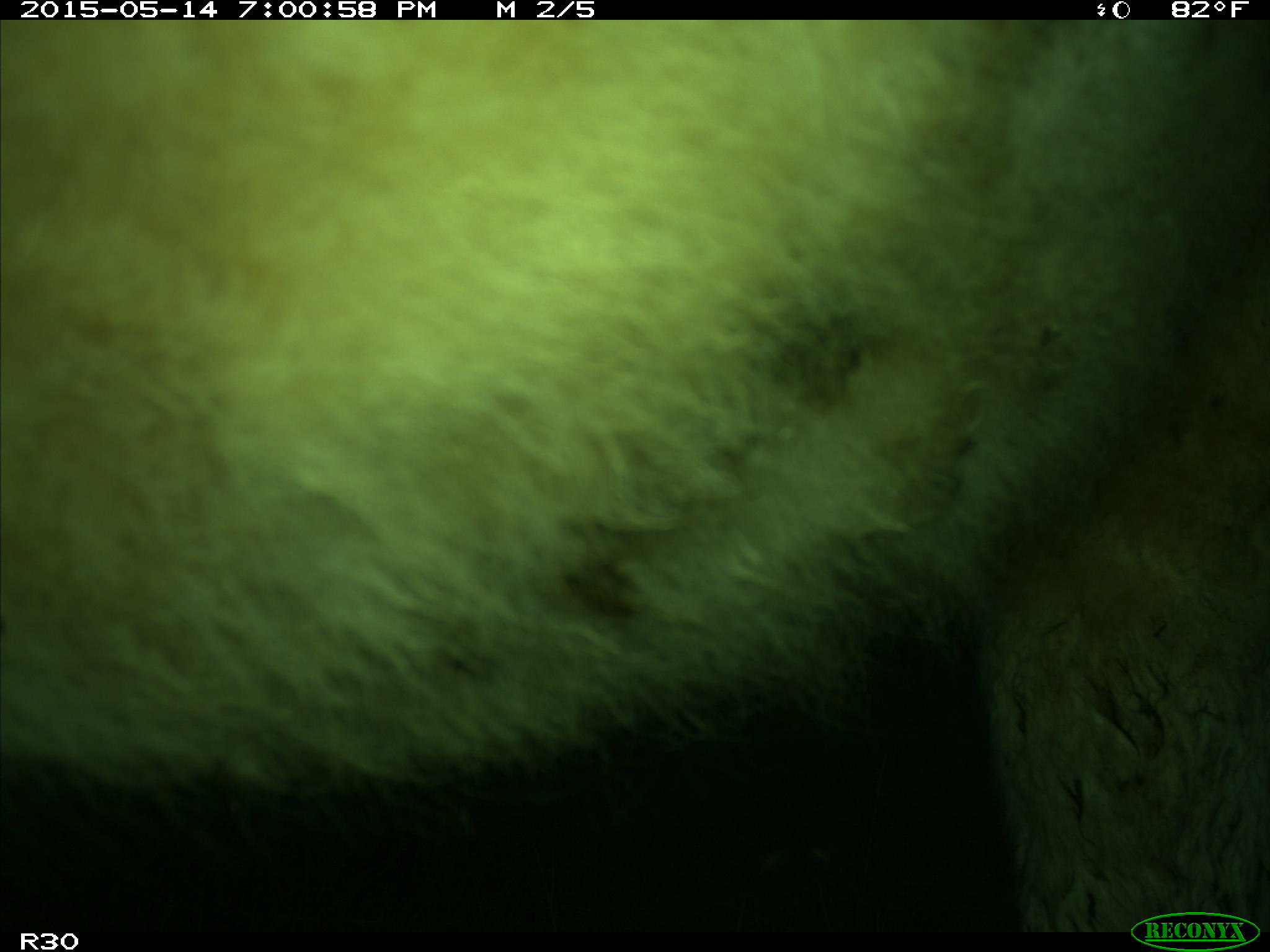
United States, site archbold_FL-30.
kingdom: Animalia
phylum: Chordata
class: Mammalia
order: Artiodactyla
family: Bovidae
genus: Bos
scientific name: Bos taurus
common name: domestic cow